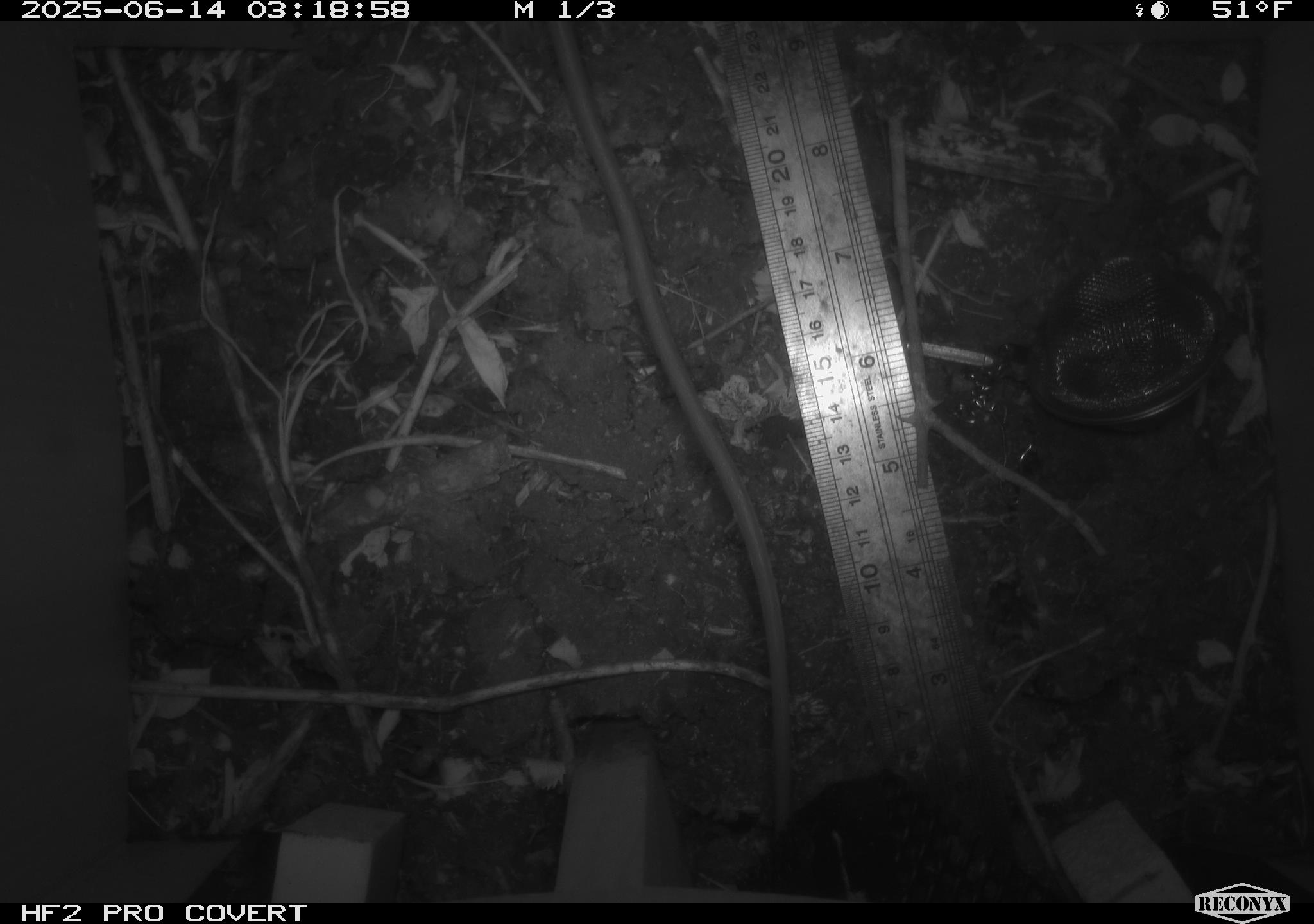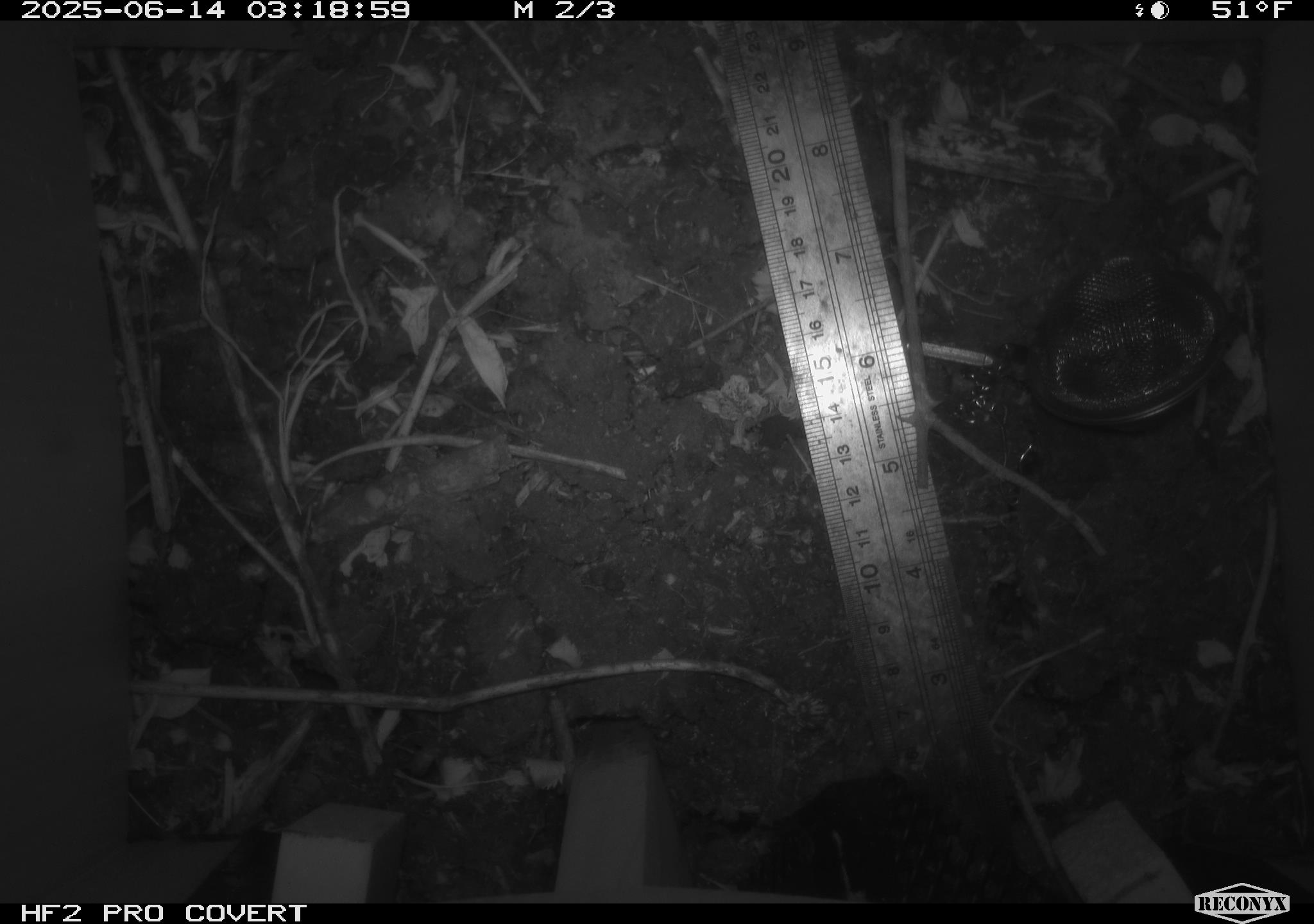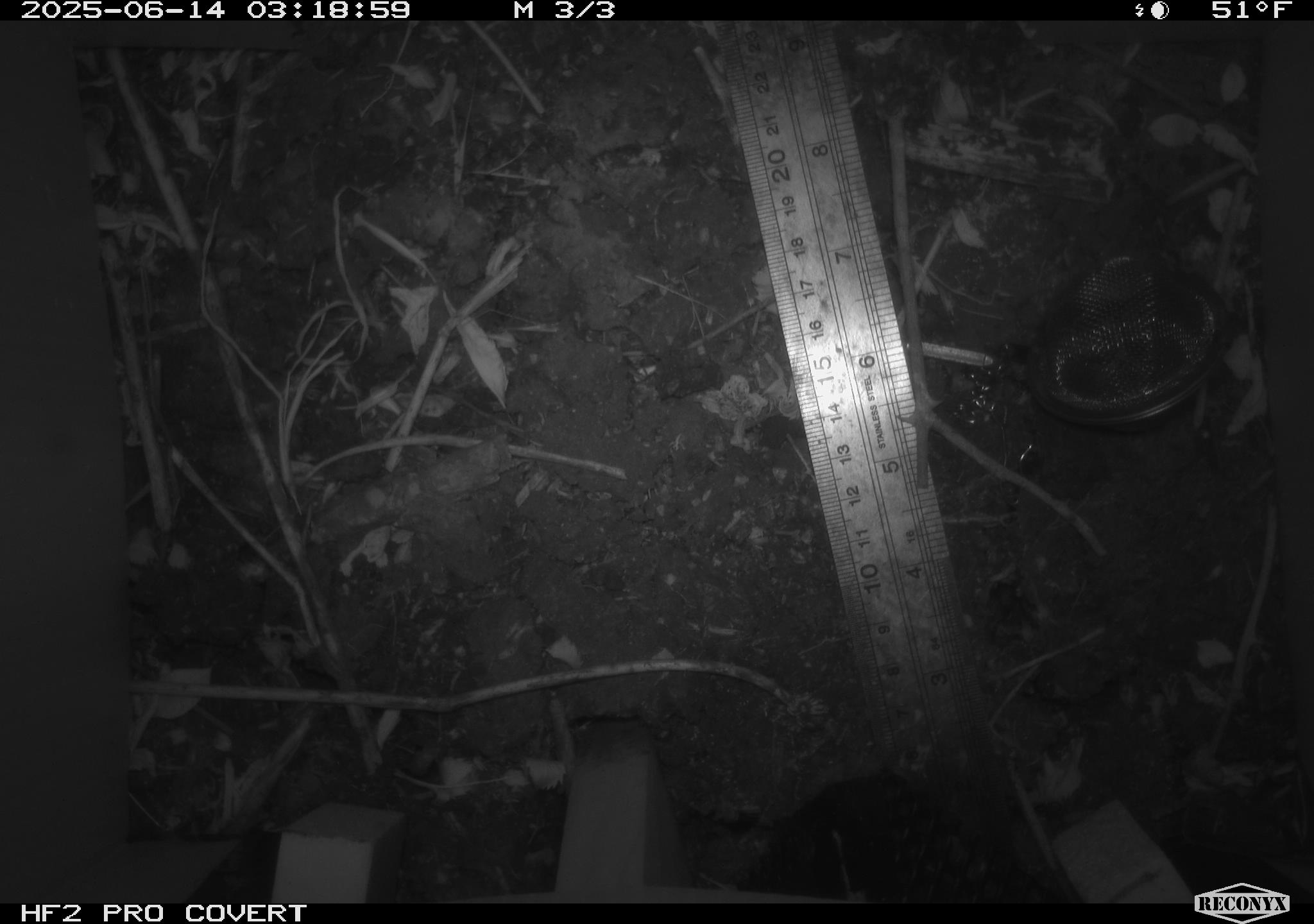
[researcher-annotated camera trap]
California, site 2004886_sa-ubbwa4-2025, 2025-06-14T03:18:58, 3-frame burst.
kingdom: Animalia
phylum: Chordata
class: Mammalia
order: Rodentia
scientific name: Rodentia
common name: rodent